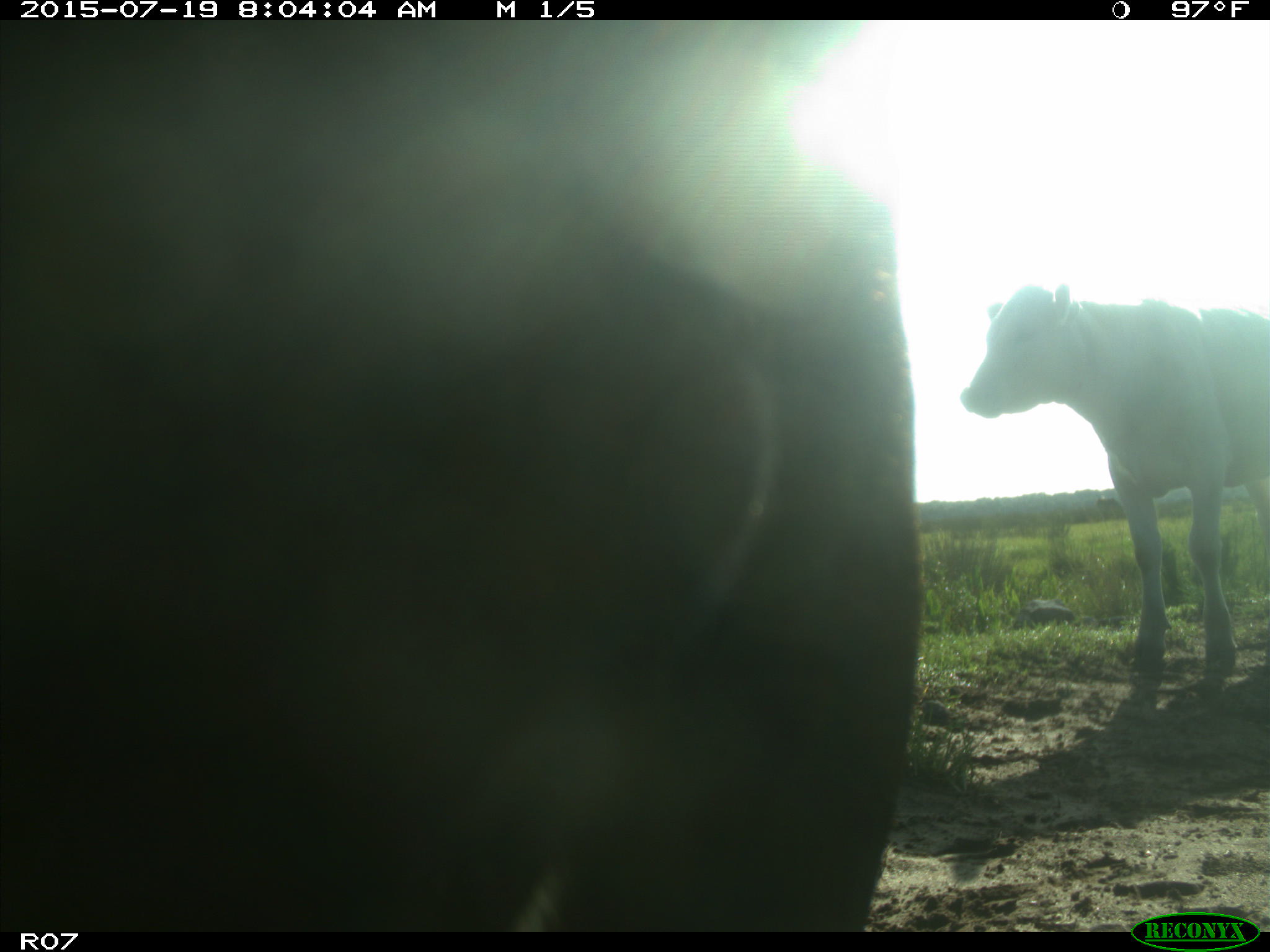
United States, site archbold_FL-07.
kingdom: Animalia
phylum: Chordata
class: Mammalia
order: Artiodactyla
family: Bovidae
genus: Bos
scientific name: Bos taurus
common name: domestic cow